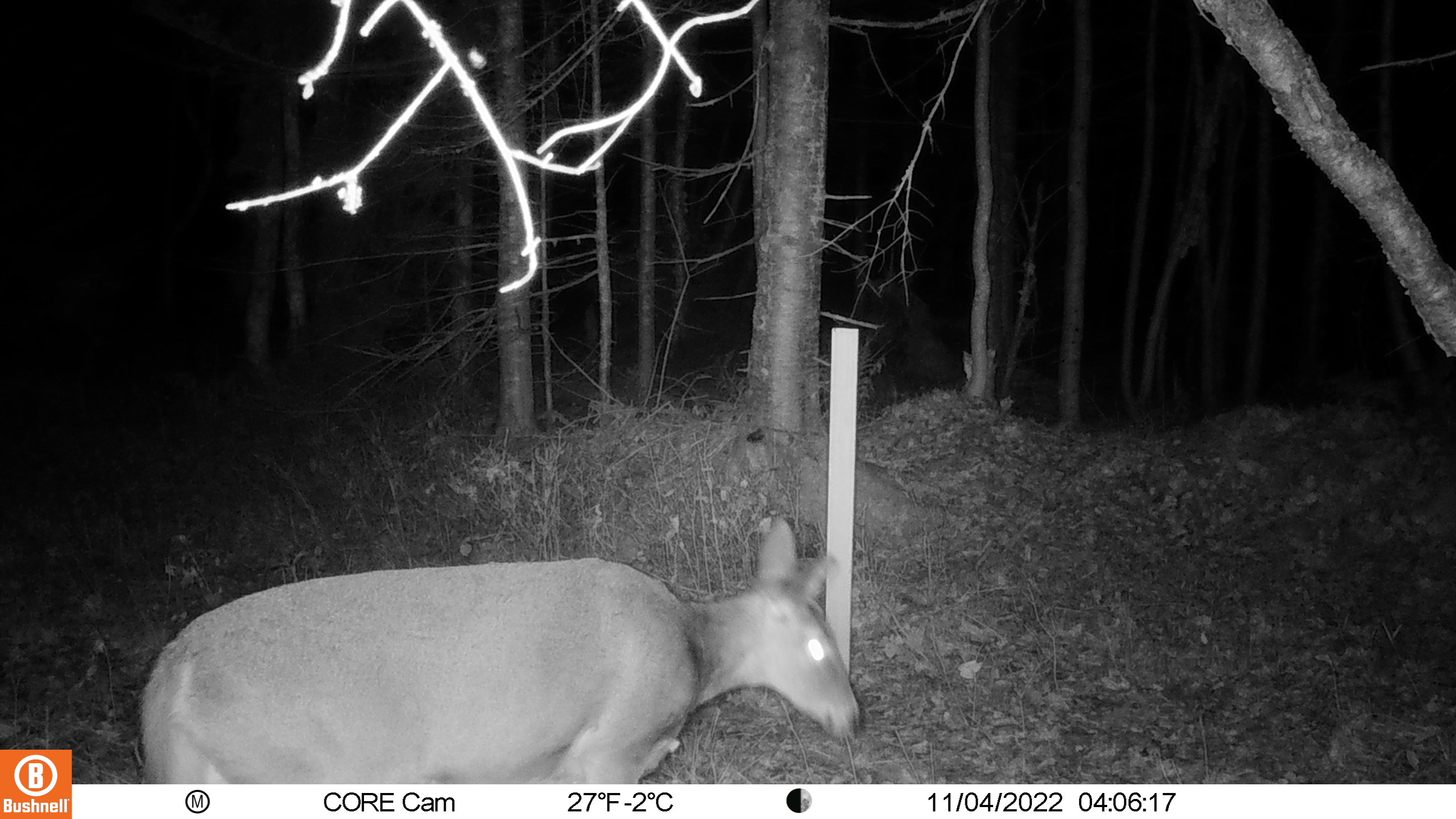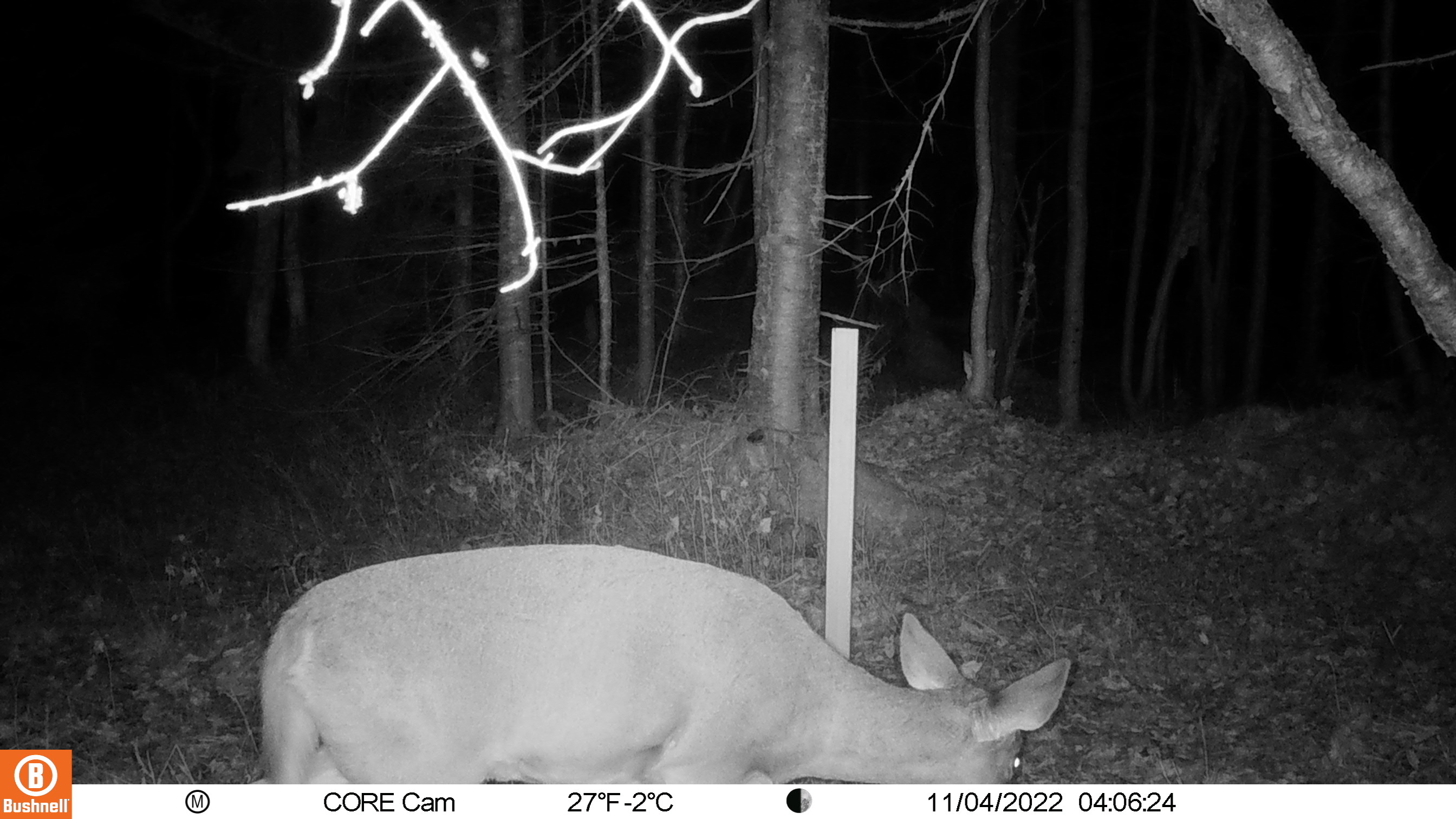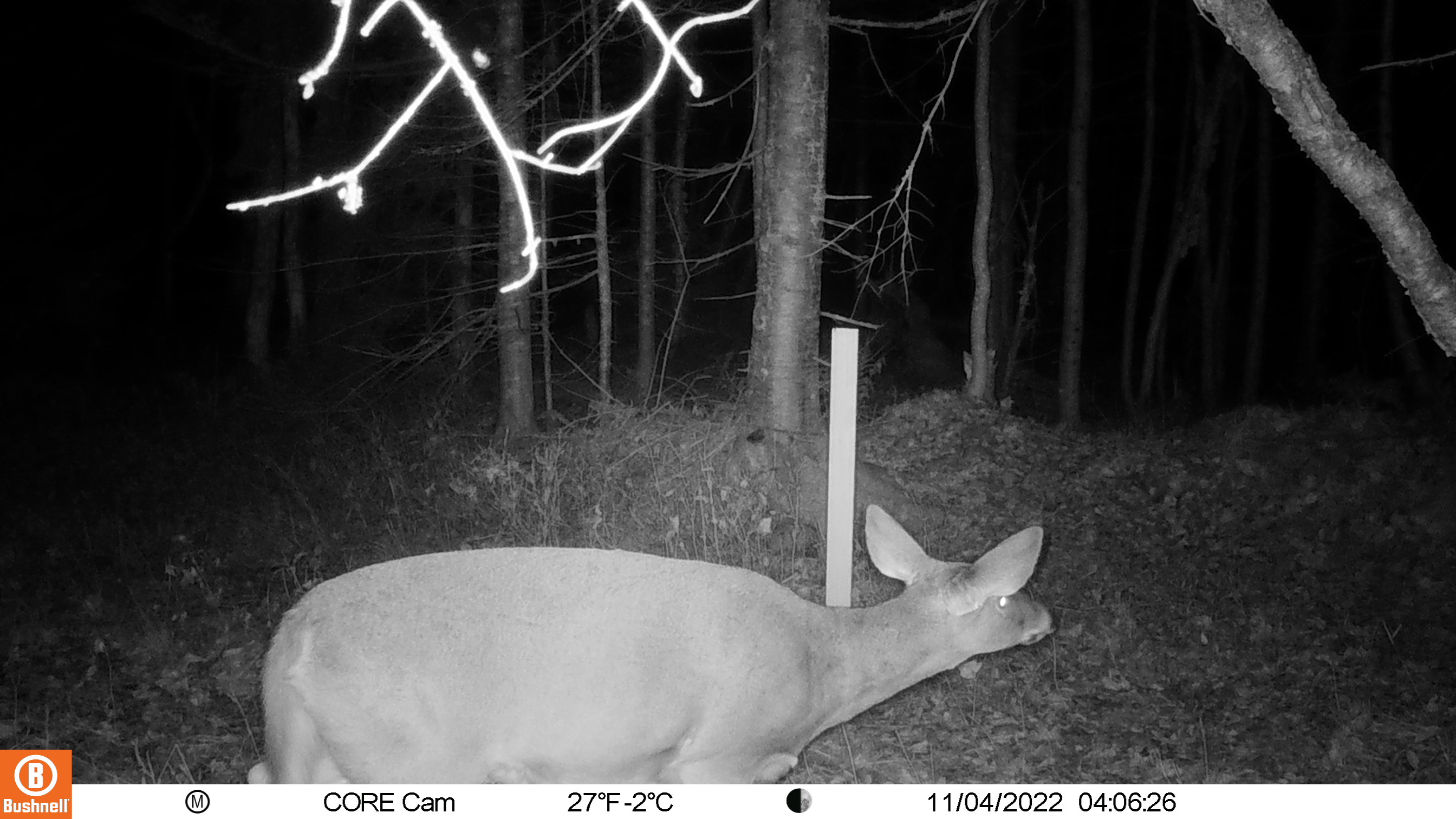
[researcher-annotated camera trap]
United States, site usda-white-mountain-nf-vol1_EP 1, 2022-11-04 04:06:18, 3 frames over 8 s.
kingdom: Animalia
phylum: Chordata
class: Mammalia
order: Artiodactyla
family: Cervidae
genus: Odocoileus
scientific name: Odocoileus virginianus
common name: white-tailed deer